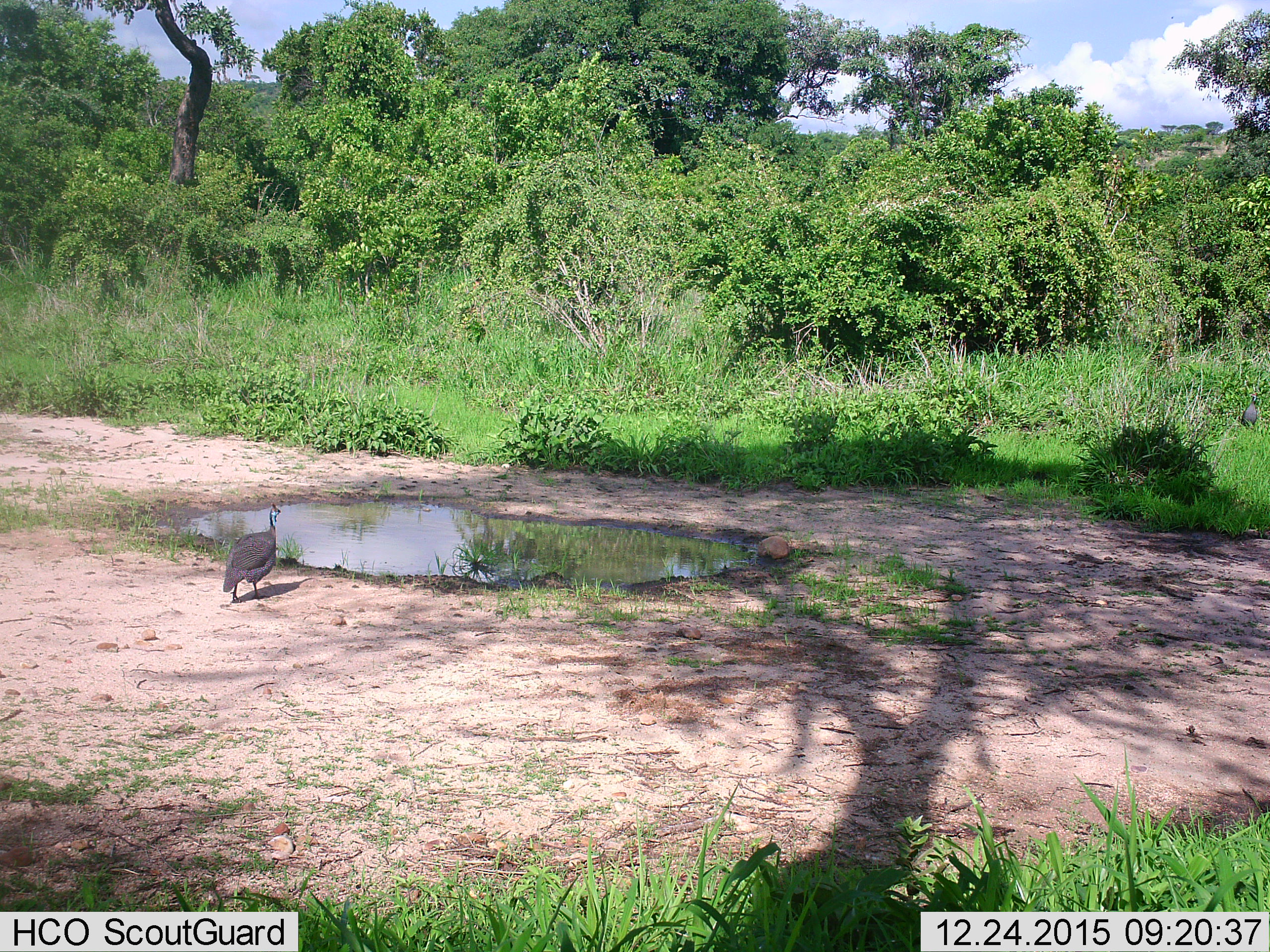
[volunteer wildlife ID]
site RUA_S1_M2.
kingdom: Animalia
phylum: Chordata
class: Aves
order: Galliformes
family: Numididae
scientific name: Numididae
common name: guineafowl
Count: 1.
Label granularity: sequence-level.